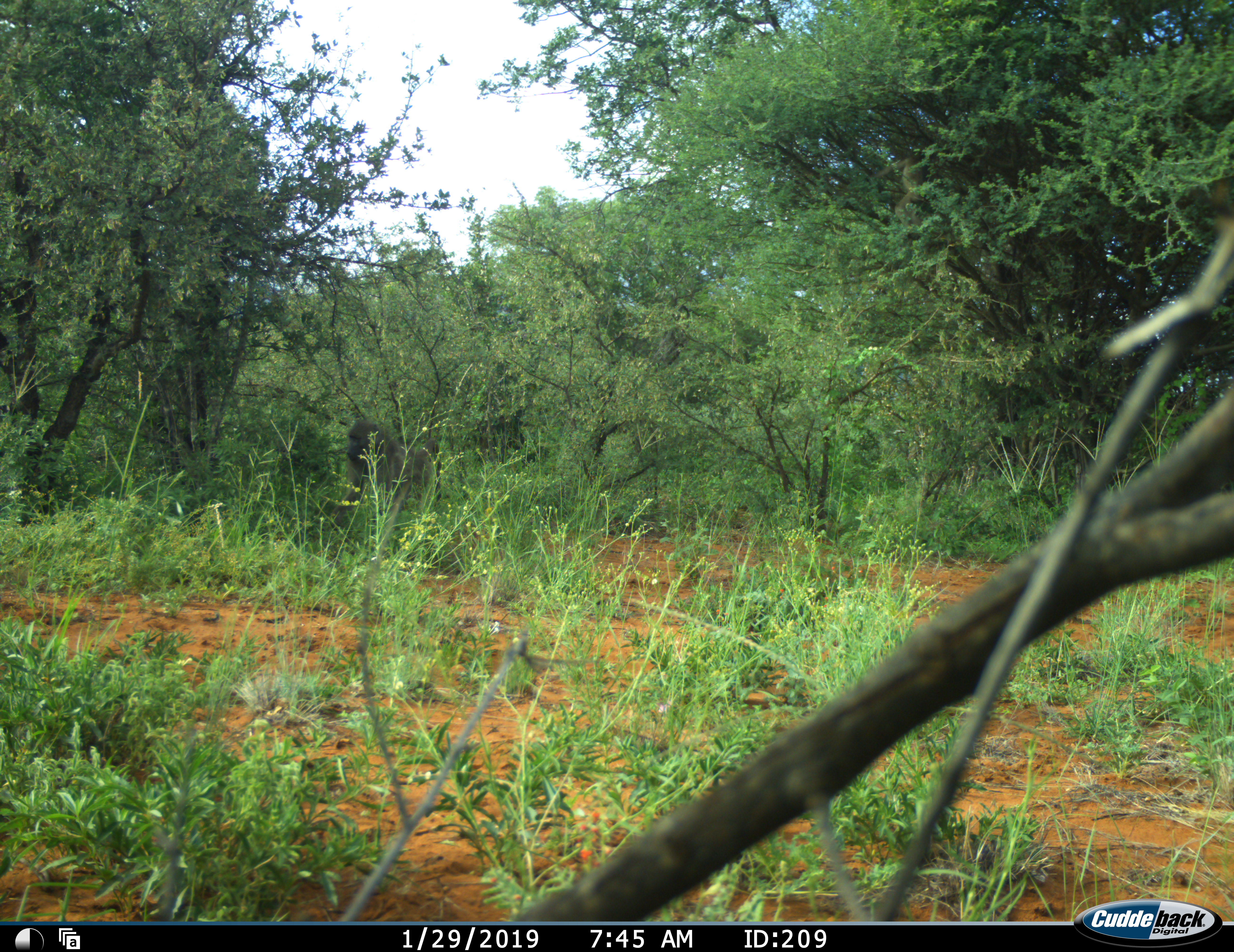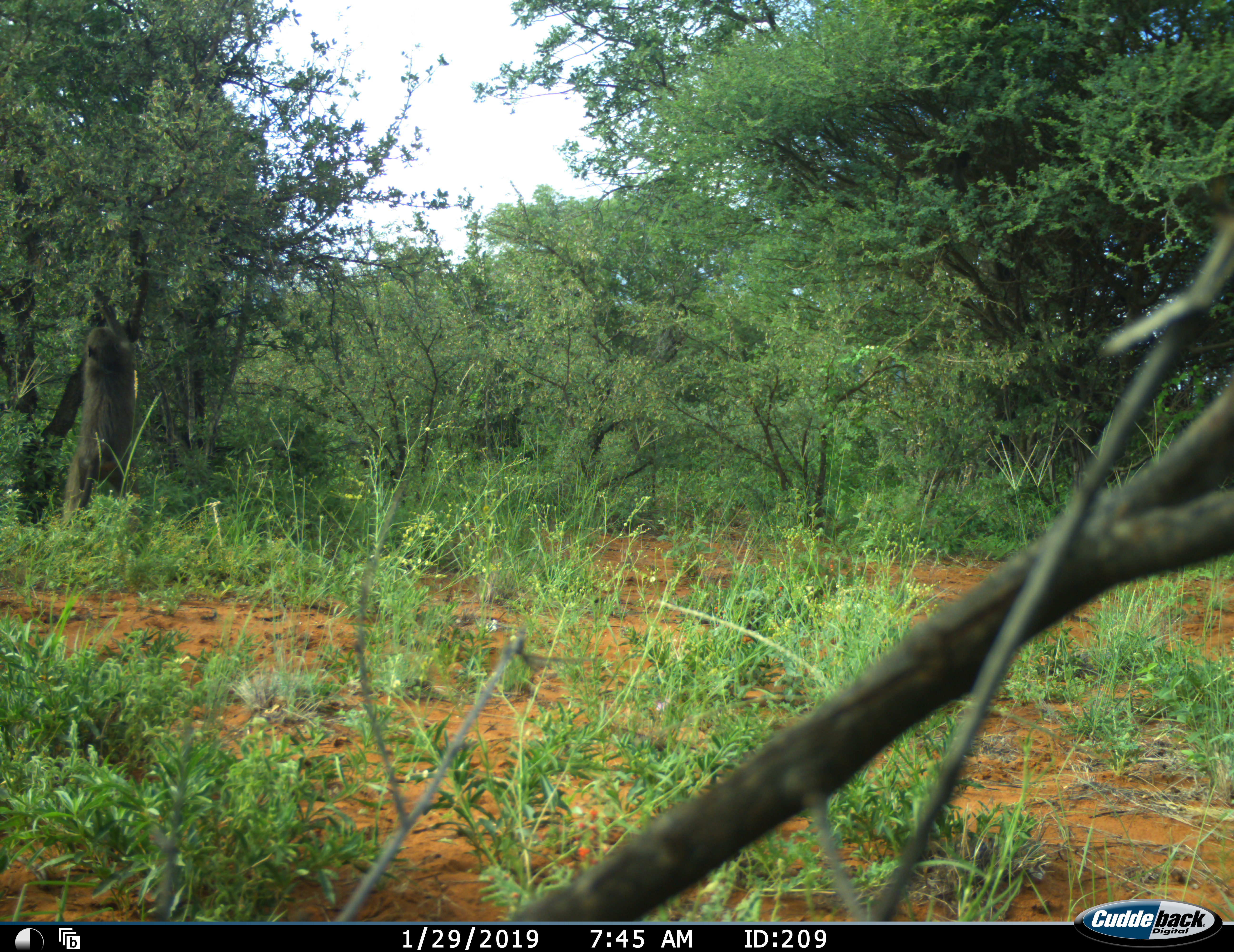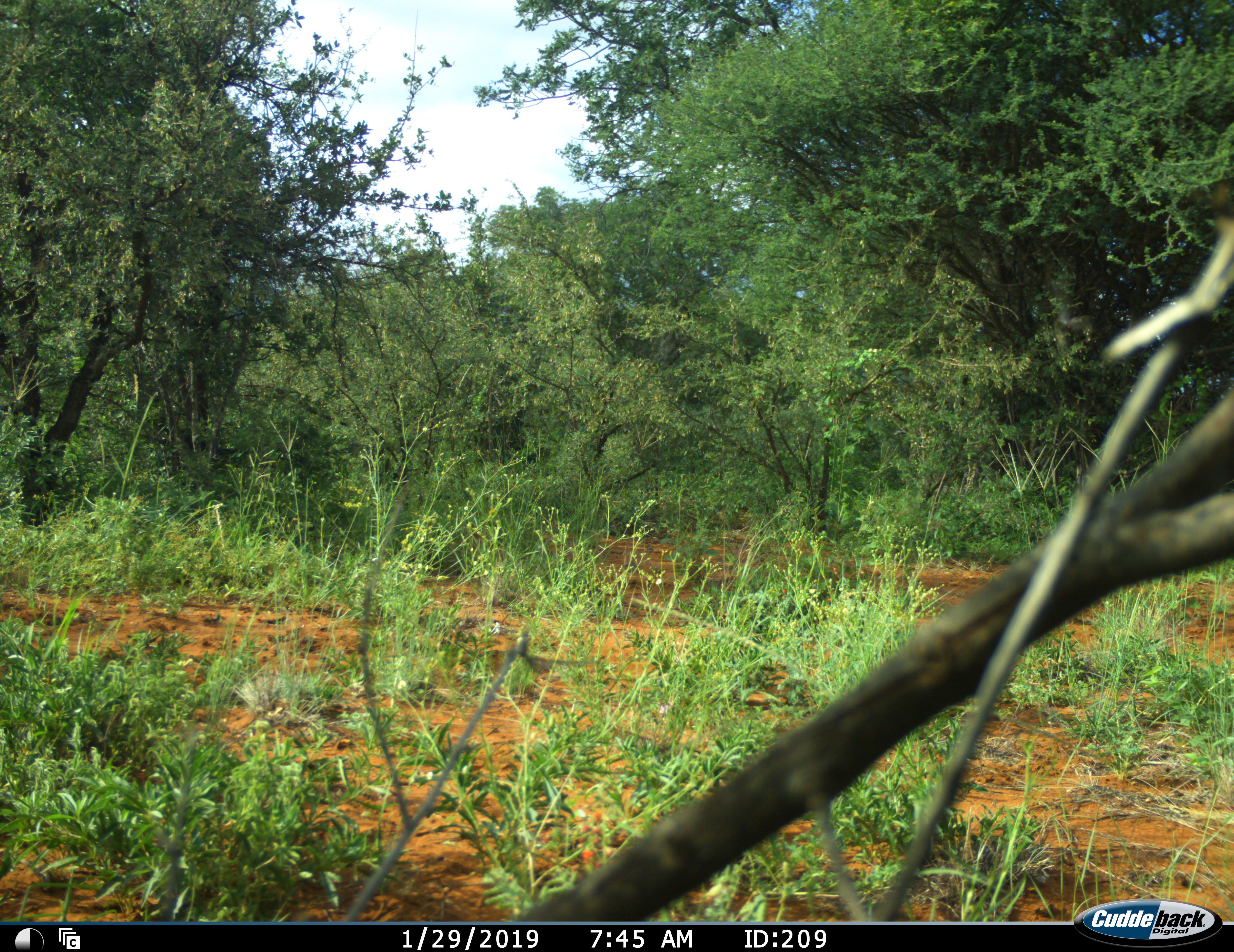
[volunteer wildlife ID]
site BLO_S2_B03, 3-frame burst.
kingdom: Animalia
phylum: Chordata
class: Mammalia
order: Primates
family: Cercopithecidae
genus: Papio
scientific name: Papio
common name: baboon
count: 1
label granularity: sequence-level